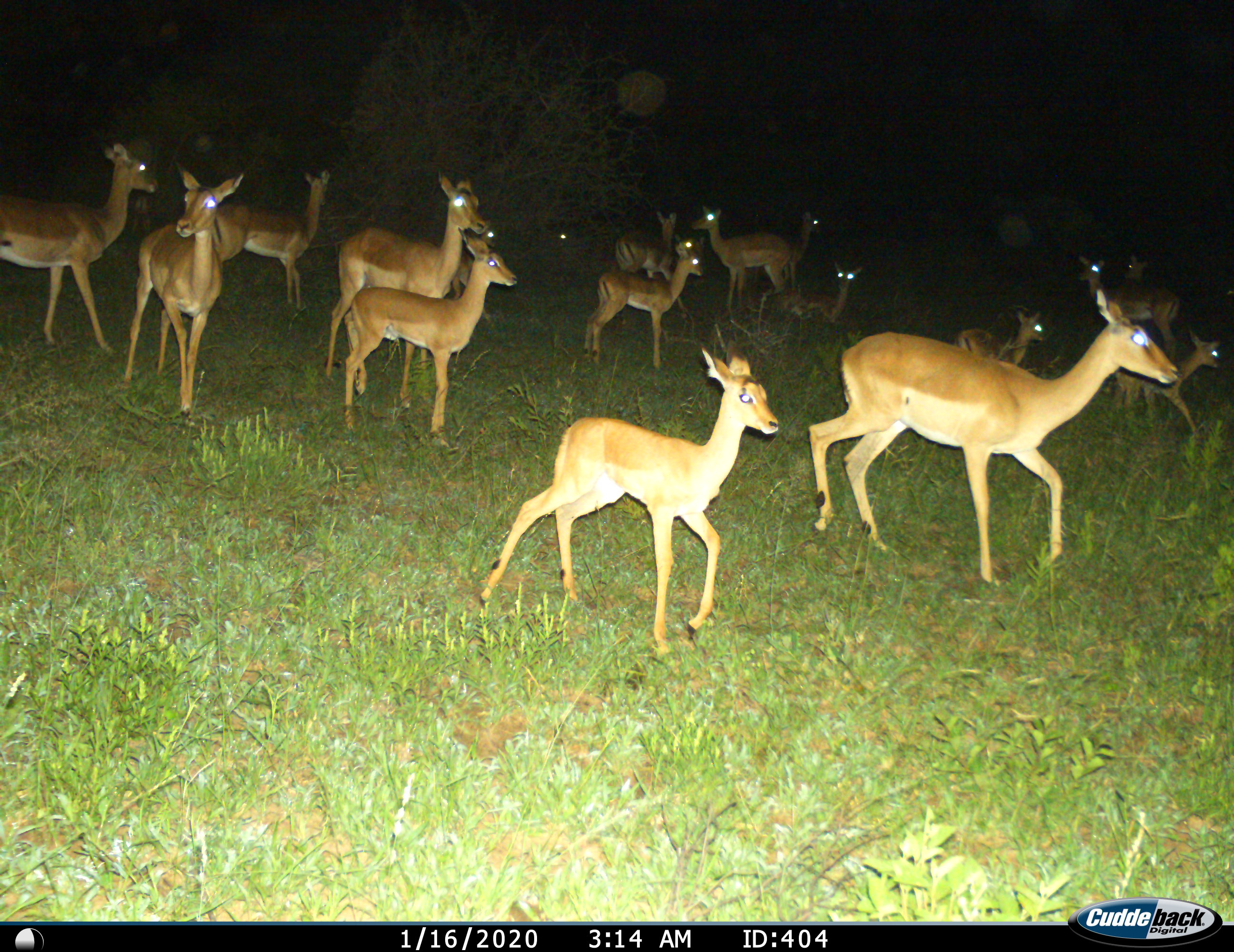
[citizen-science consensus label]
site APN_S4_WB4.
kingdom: Animalia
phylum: Chordata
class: Mammalia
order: Artiodactyla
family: Bovidae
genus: Aepyceros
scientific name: Aepyceros melampus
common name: impala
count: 11-50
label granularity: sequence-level